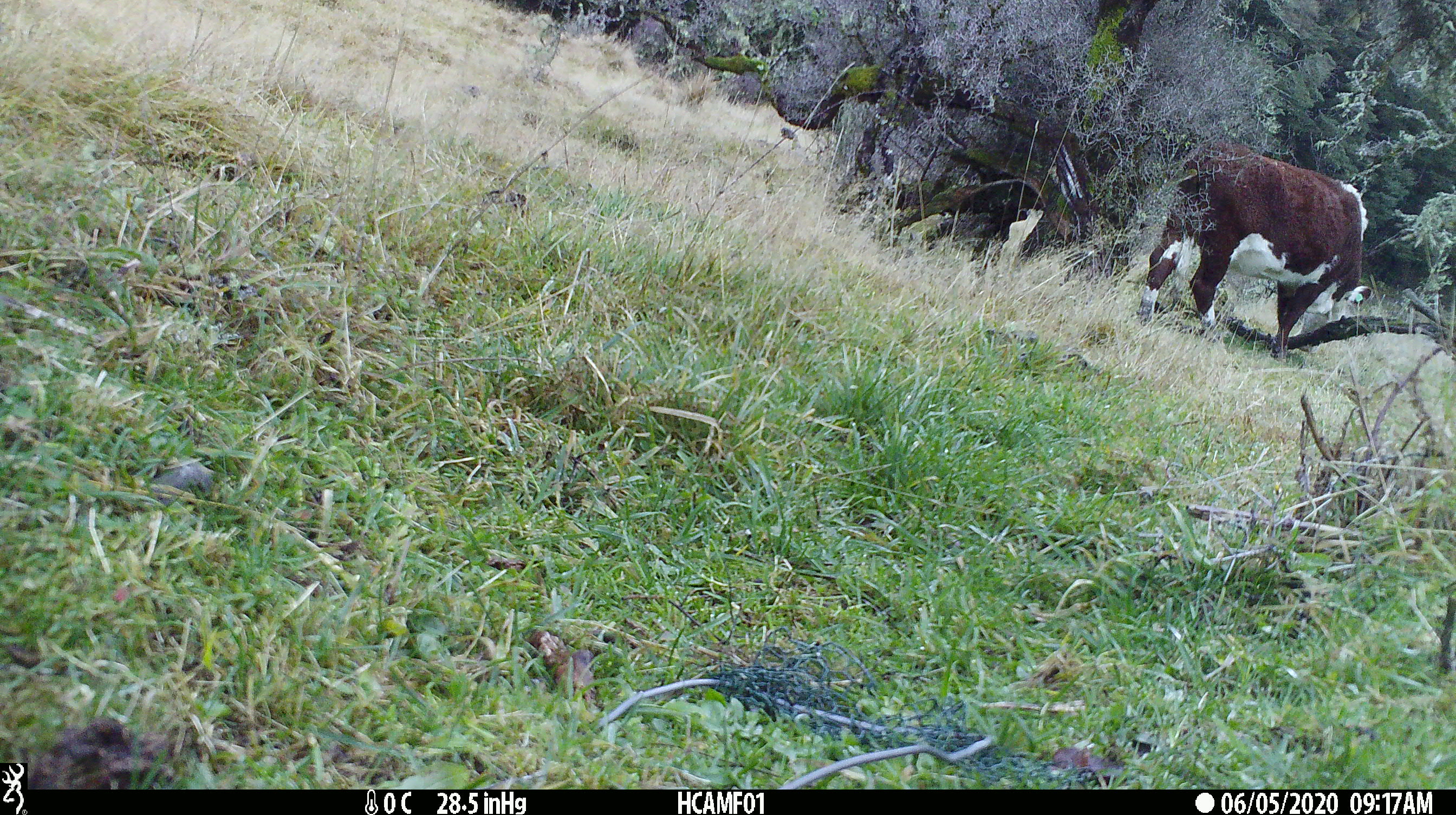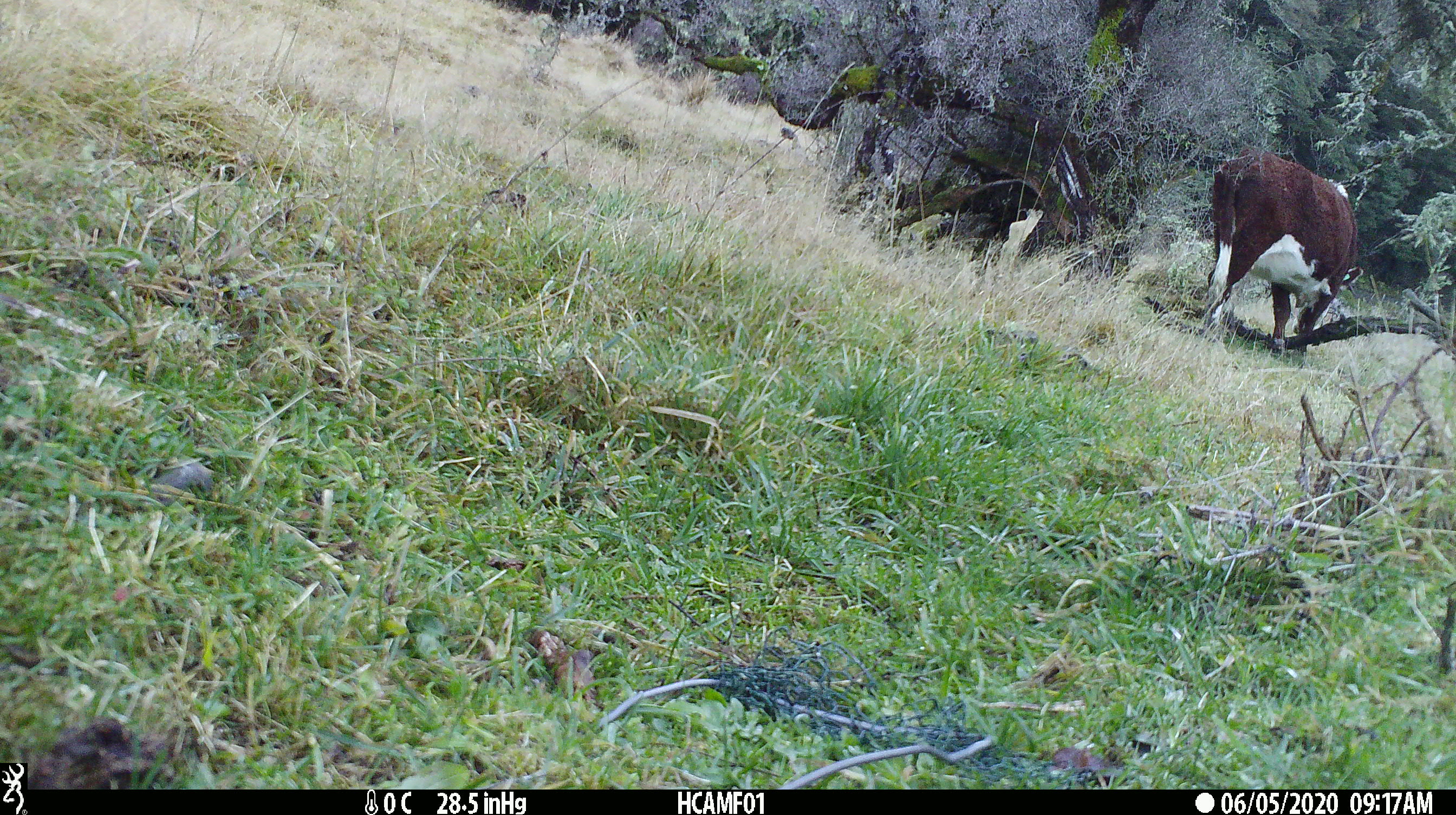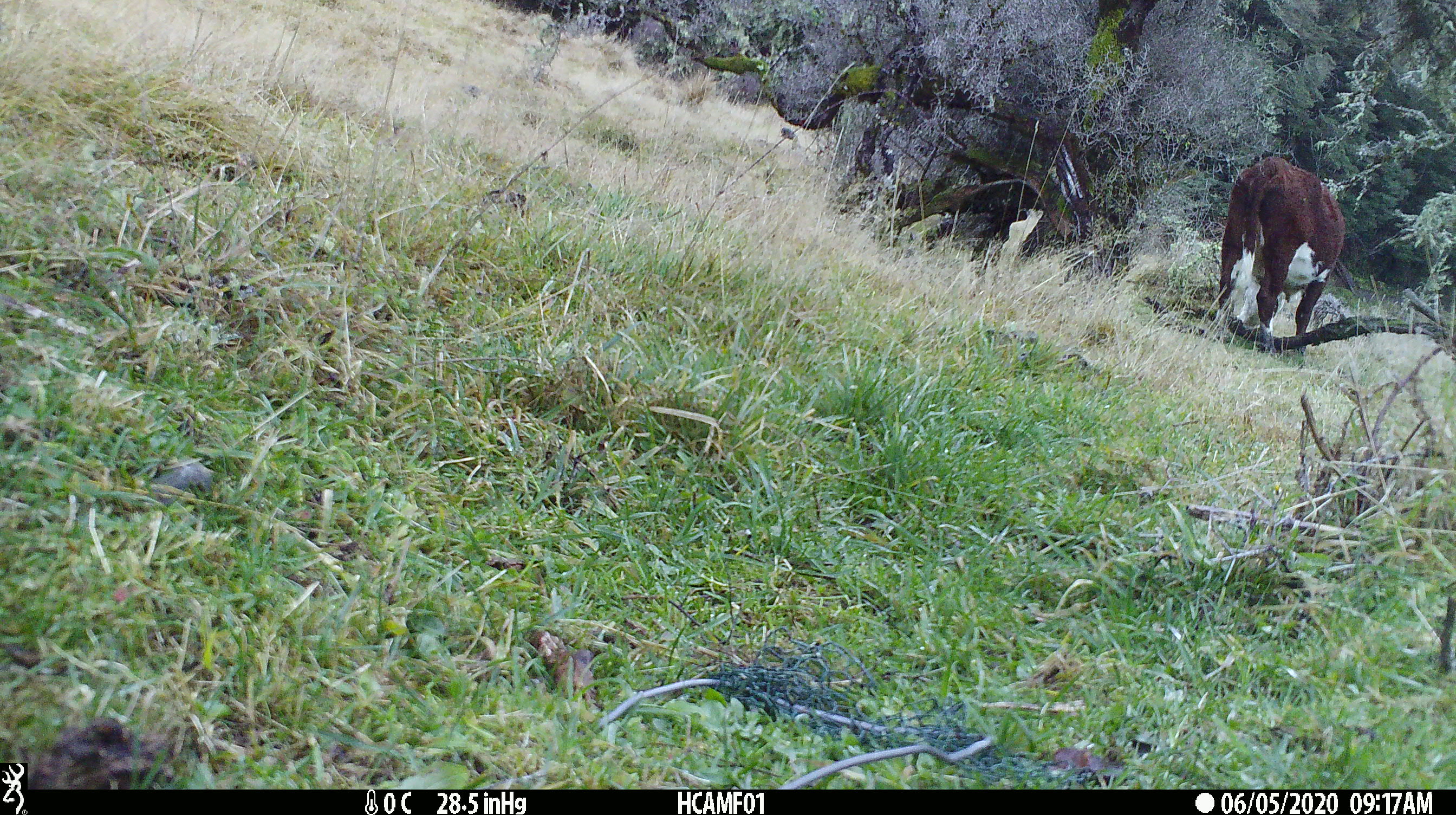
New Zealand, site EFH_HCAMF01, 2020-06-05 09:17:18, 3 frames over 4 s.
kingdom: Animalia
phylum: Chordata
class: Mammalia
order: Artiodactyla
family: Bovidae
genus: Bos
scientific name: Bos taurus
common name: domestic cow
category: cow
Cow (domestic cow) (Bos taurus).